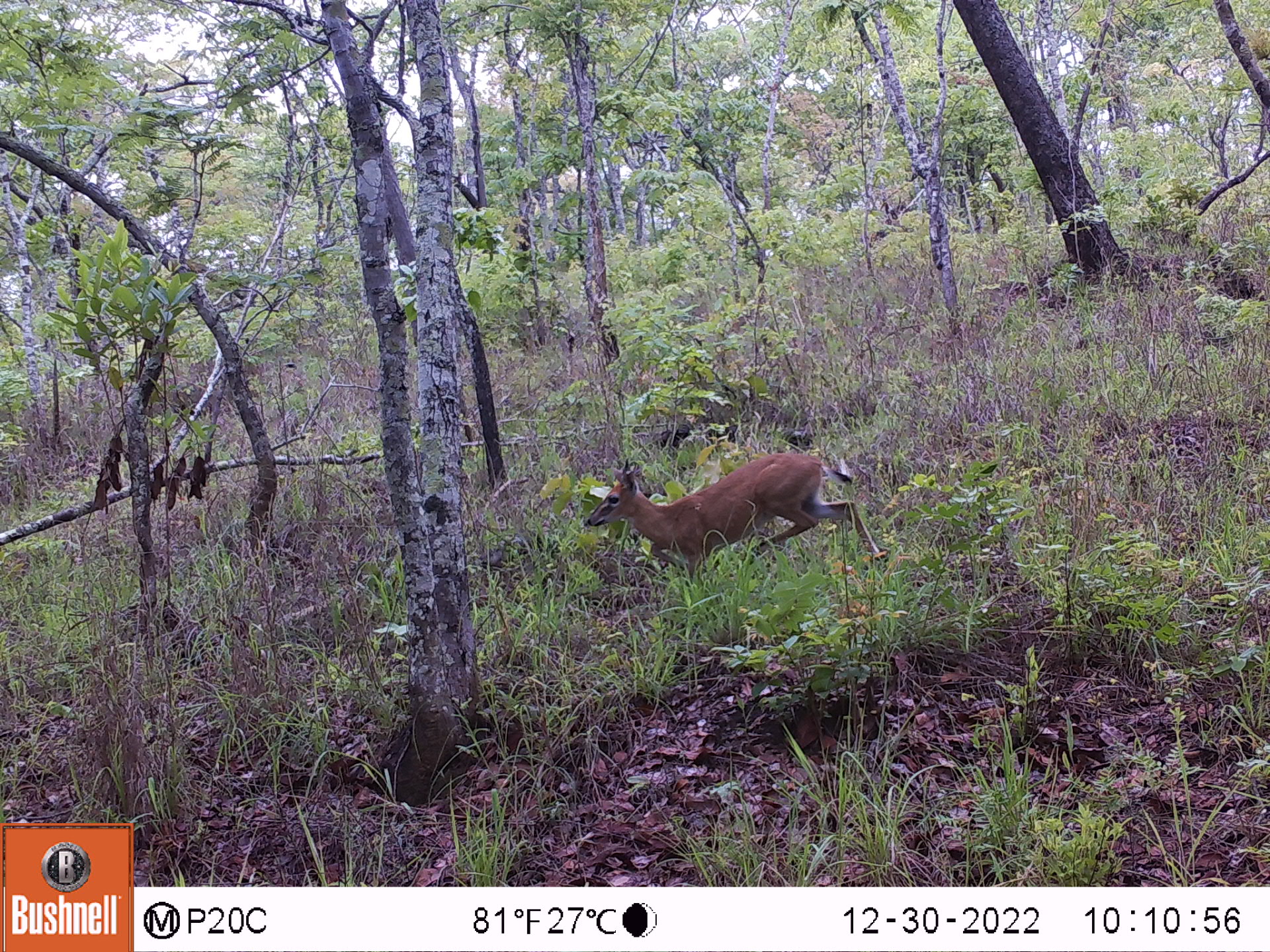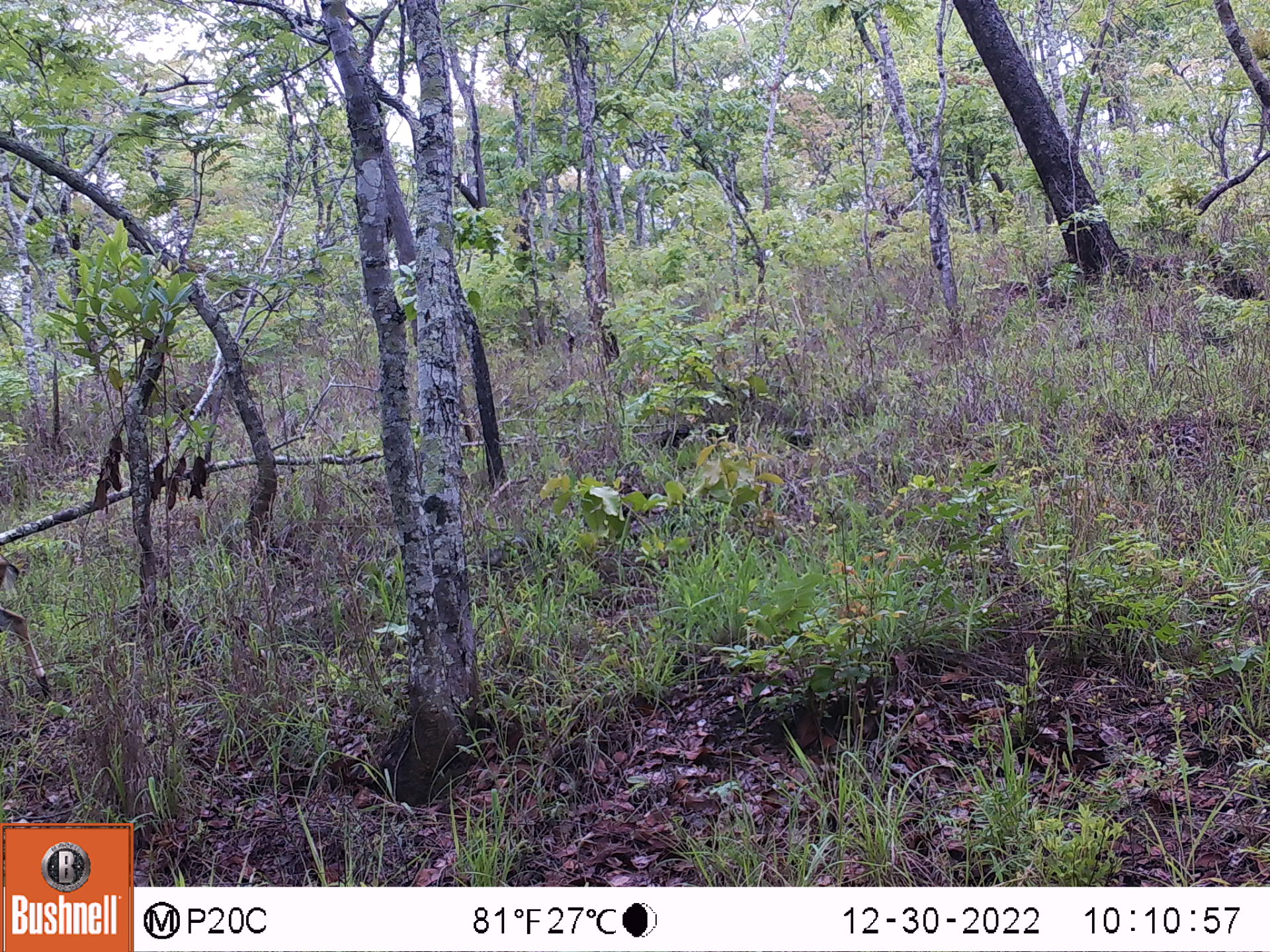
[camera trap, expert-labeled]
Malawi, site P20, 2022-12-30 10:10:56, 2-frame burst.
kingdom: Animalia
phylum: Chordata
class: Mammalia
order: Artiodactyla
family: Bovidae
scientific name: Antilopinae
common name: small antelope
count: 1